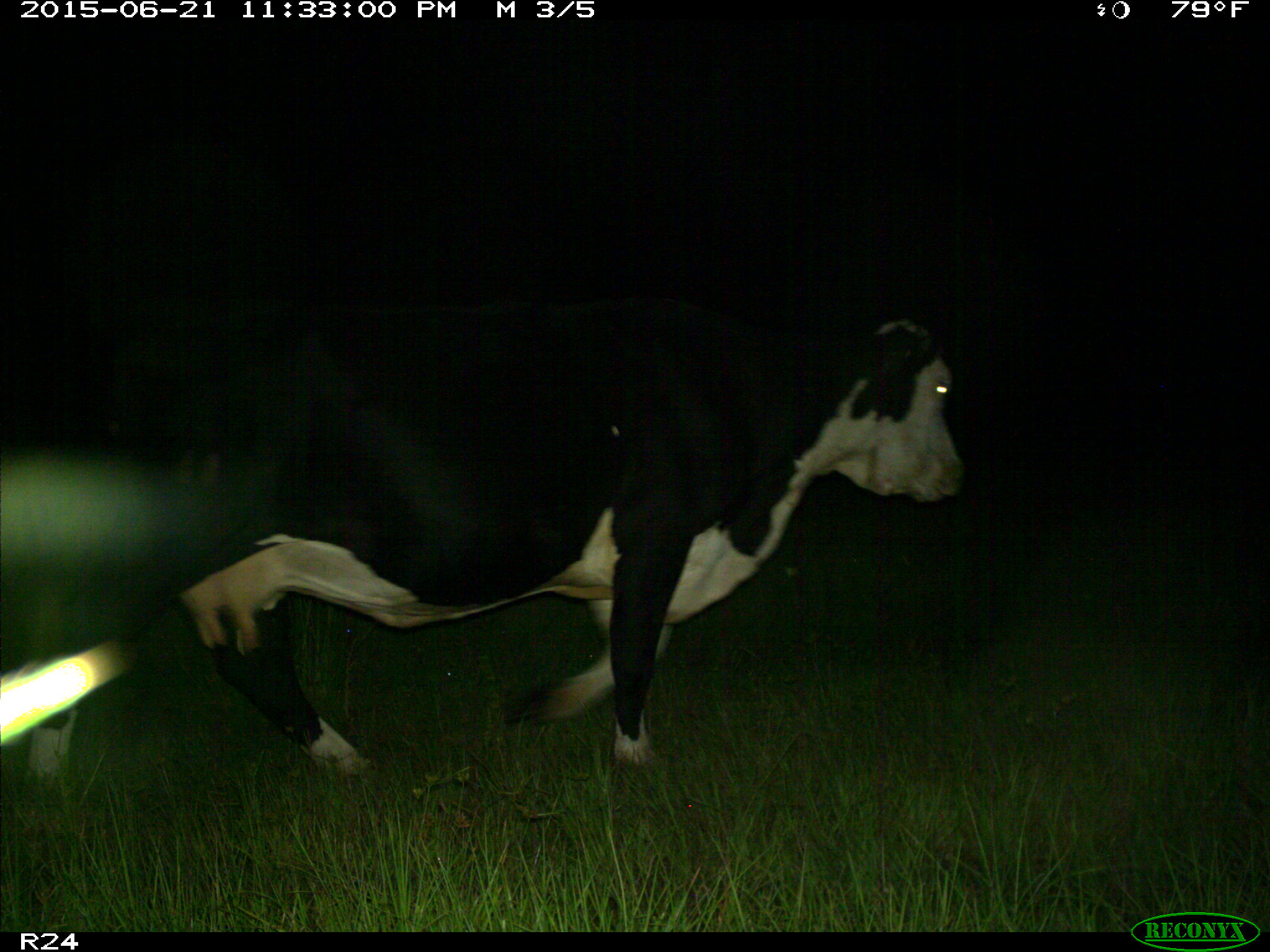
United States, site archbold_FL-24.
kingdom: Animalia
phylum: Chordata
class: Mammalia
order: Artiodactyla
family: Bovidae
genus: Bos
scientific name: Bos taurus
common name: domestic cow